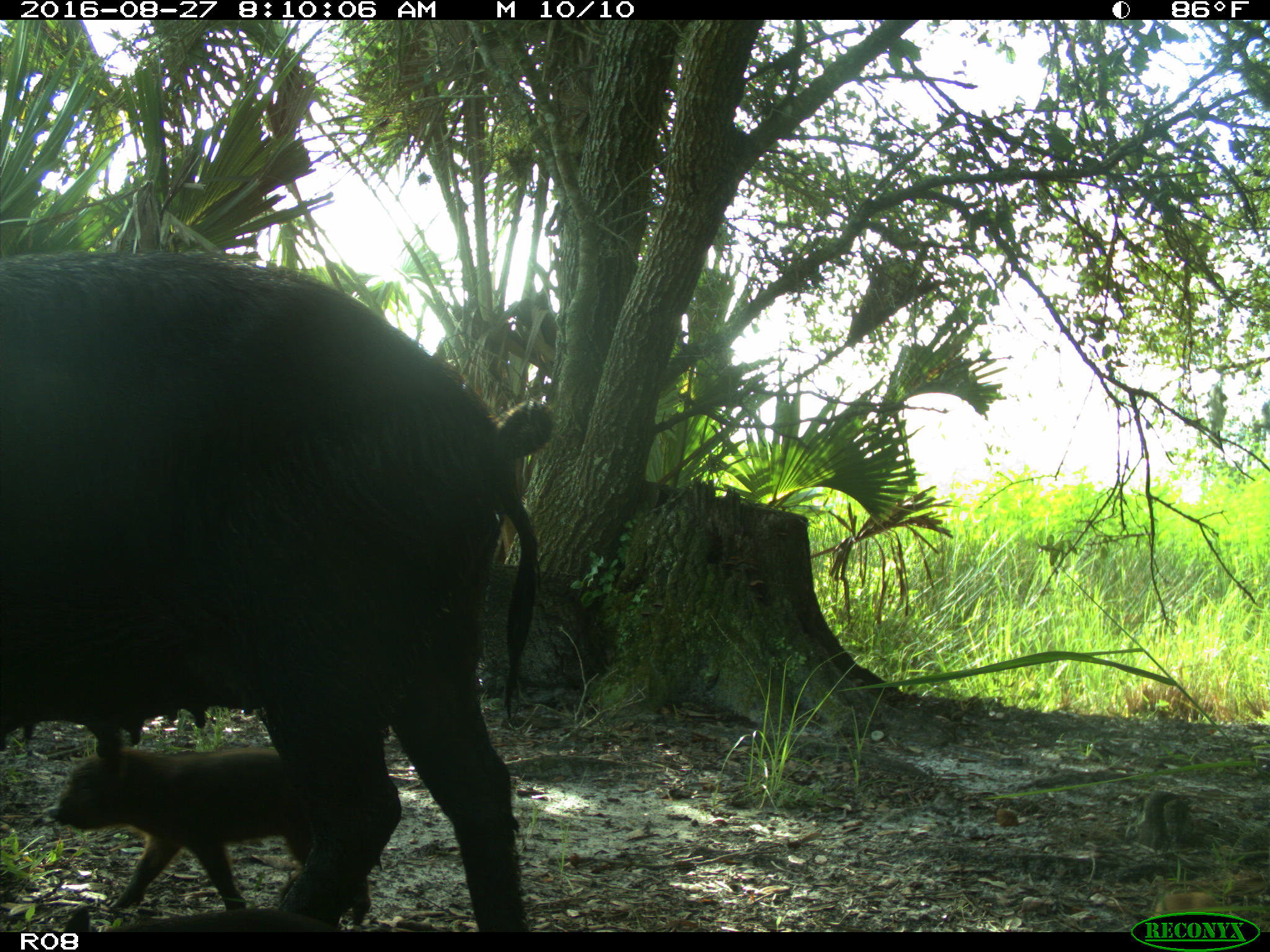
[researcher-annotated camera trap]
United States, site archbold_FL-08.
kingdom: Animalia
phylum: Chordata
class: Mammalia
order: Artiodactyla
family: Suidae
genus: Sus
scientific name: Sus scrofa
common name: wild boar